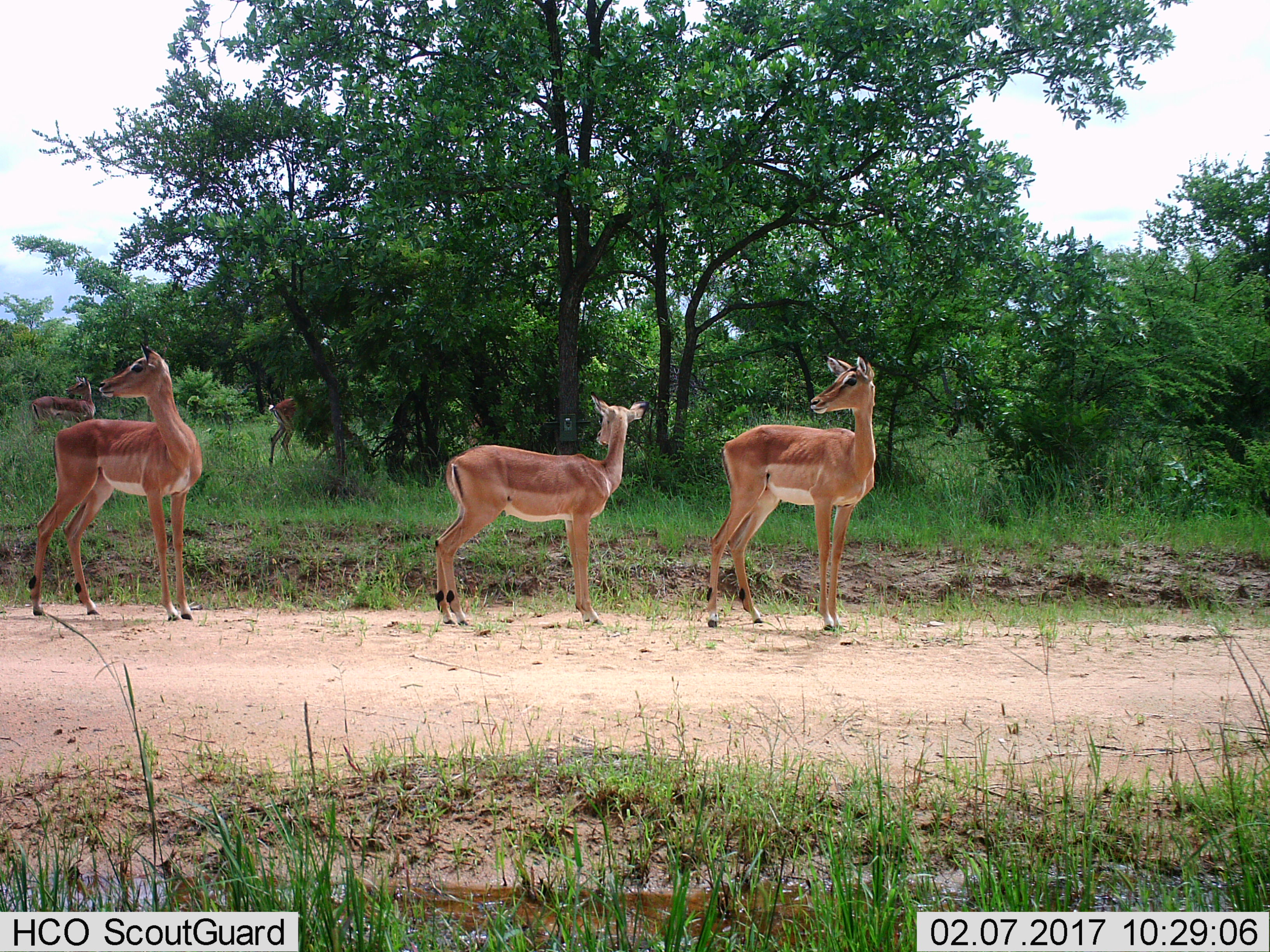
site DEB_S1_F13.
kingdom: Animalia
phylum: Chordata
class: Mammalia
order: Artiodactyla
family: Bovidae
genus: Aepyceros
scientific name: Aepyceros melampus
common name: impala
Impala (Aepyceros melampus), count 5. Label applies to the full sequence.